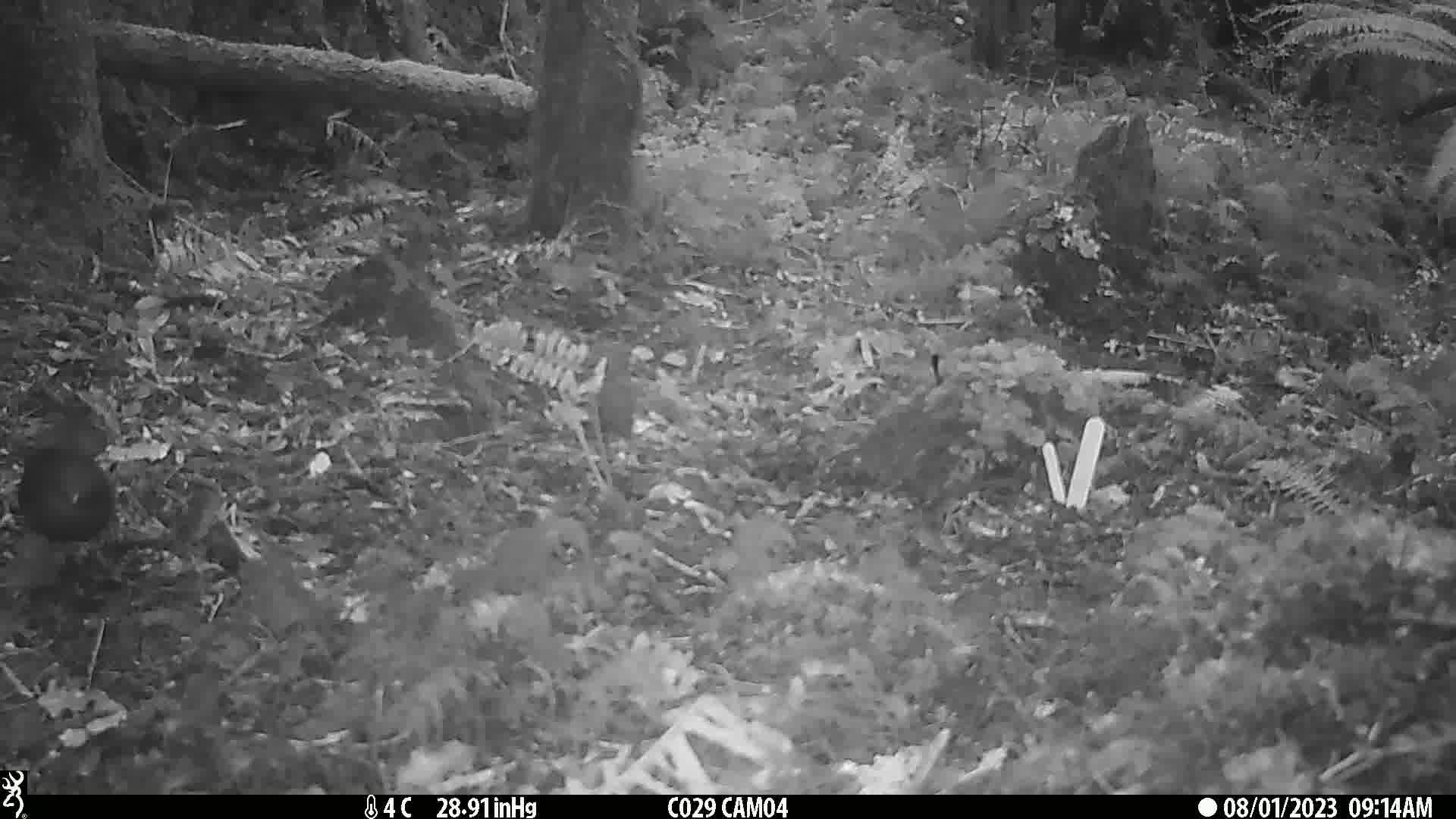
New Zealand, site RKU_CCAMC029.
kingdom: Animalia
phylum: Chordata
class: Aves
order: Passeriformes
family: Turdidae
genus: Turdus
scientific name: Turdus merula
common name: eurasian blackbird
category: blackbird